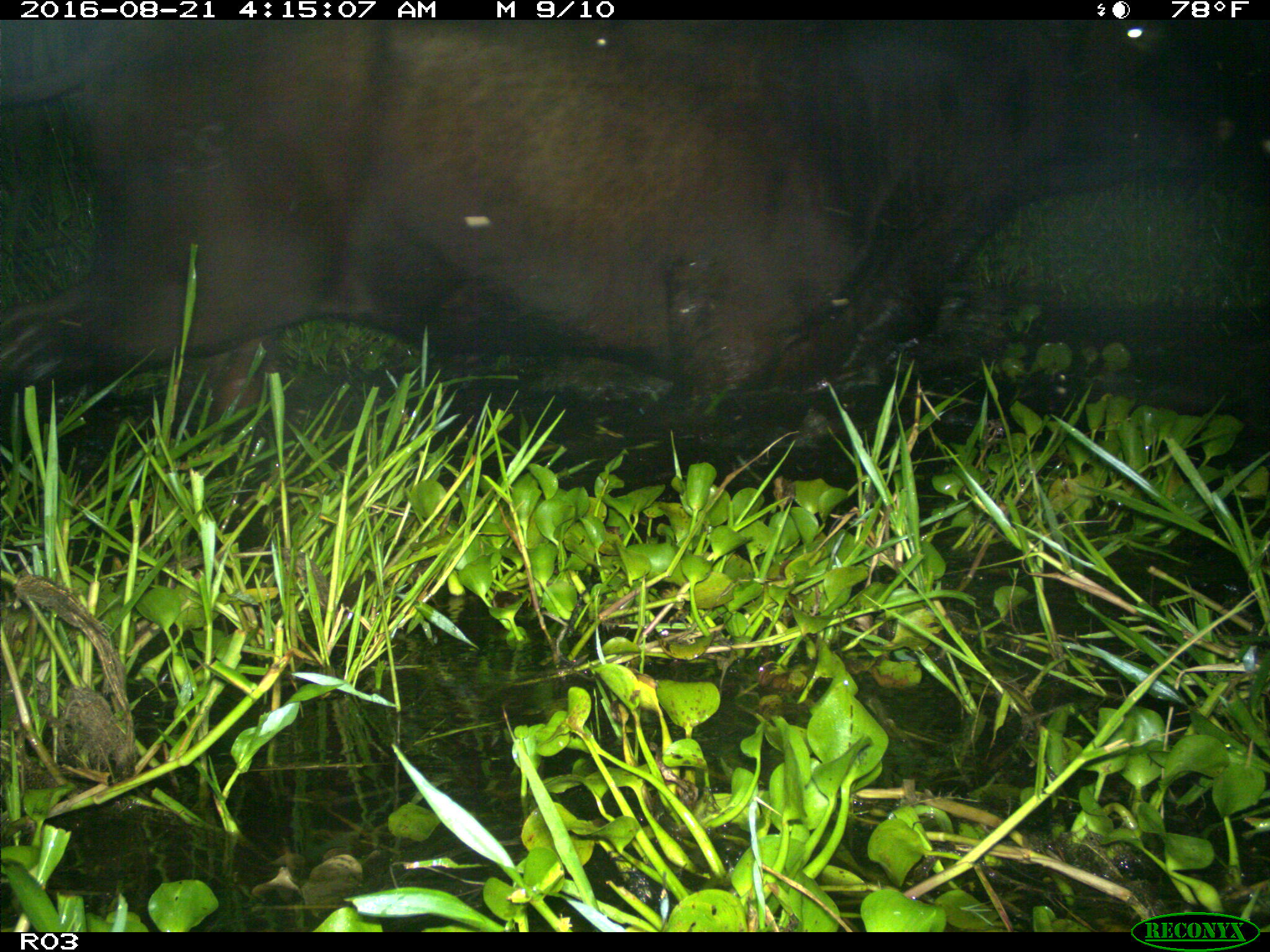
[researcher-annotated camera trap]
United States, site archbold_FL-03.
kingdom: Animalia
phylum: Chordata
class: Mammalia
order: Artiodactyla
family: Bovidae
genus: Bos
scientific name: Bos taurus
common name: domestic cow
Bos taurus (domestic cow).